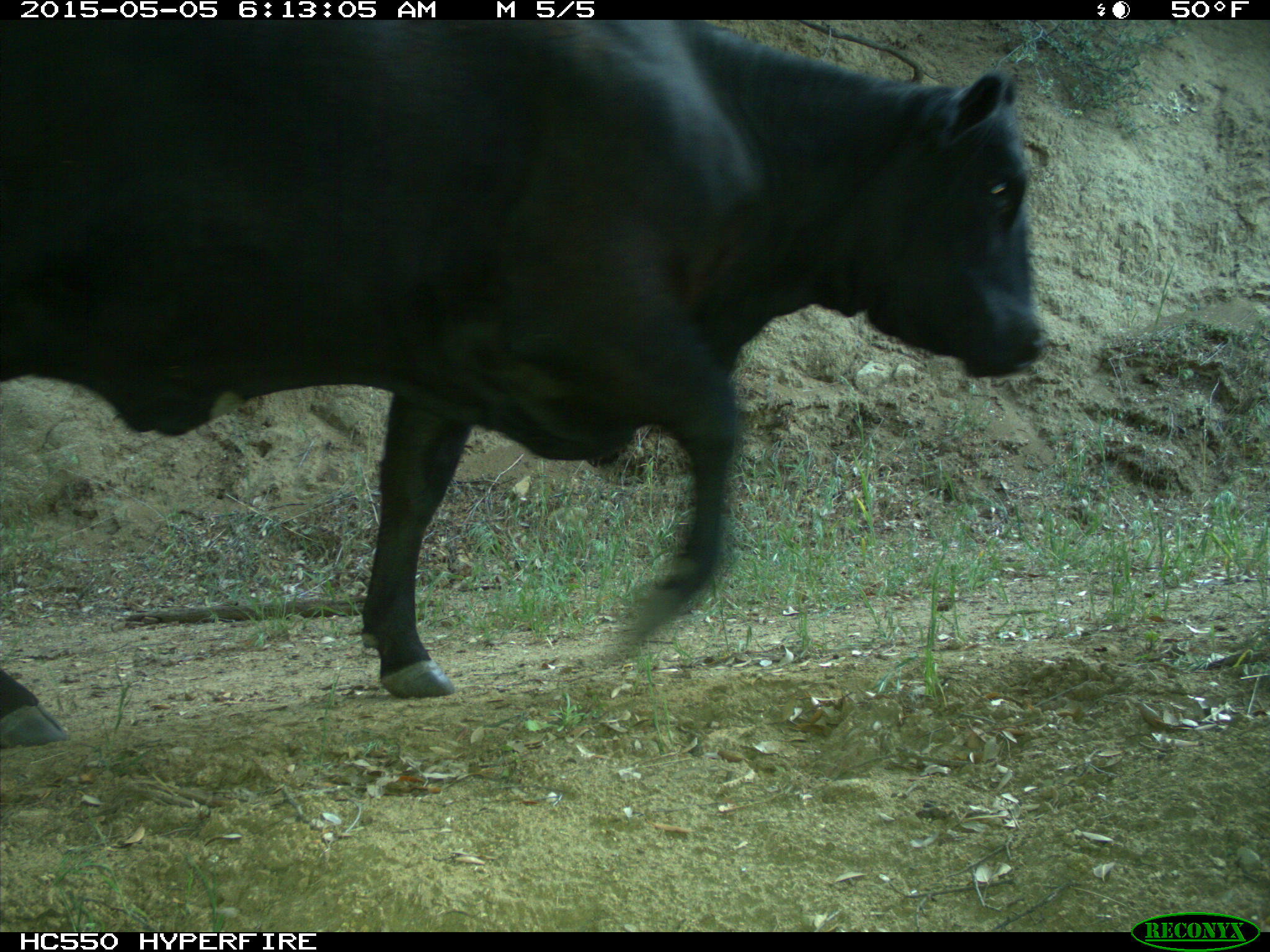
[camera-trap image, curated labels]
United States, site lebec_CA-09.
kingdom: Animalia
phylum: Chordata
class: Mammalia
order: Artiodactyla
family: Bovidae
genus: Bos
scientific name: Bos taurus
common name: domestic cow